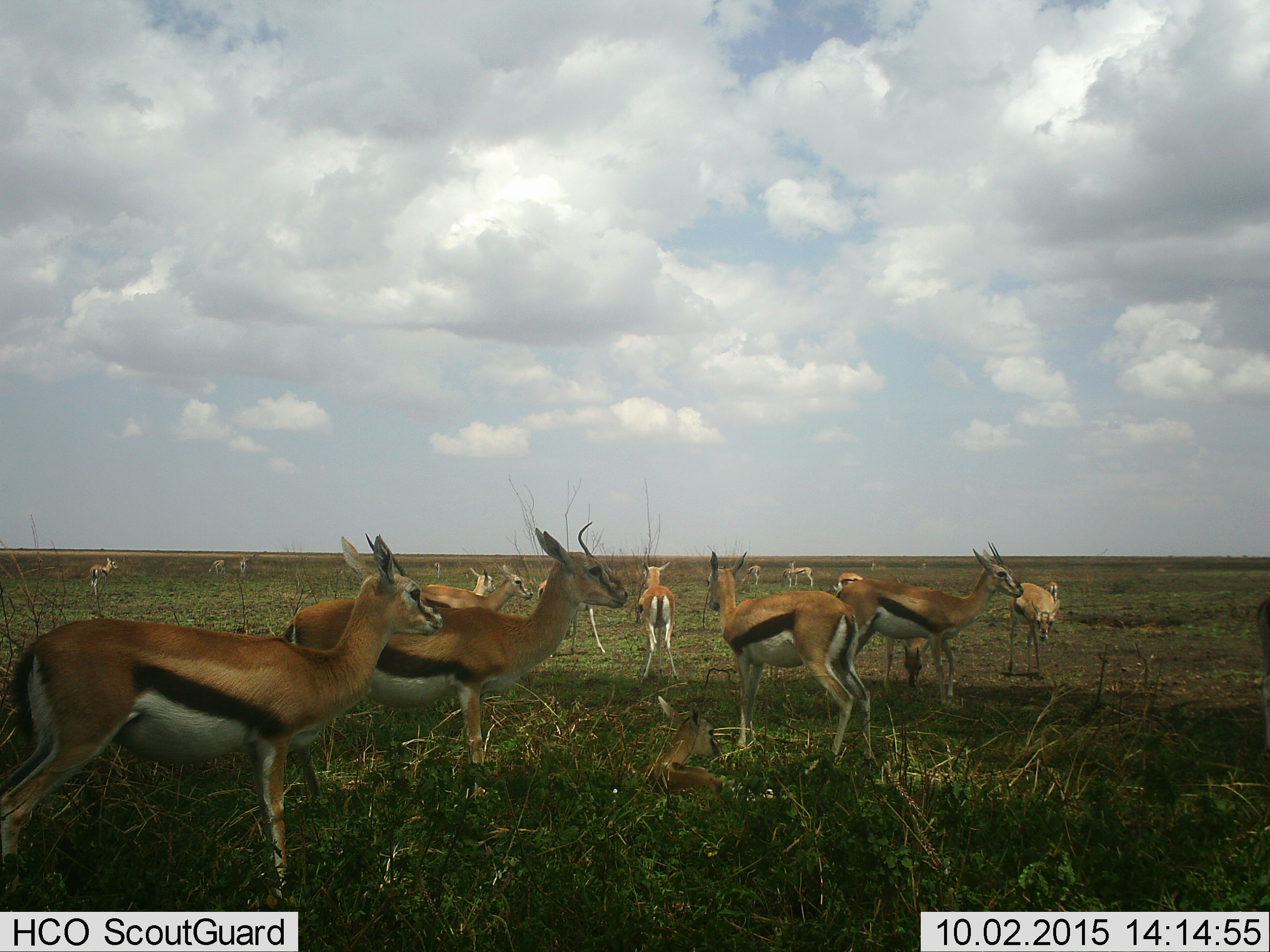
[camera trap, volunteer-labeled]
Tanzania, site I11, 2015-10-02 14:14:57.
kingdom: Animalia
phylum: Chordata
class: Mammalia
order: Artiodactyla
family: Bovidae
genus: Eudorcas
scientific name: Eudorcas thomsonii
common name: thomson's gazelle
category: gazellethomsons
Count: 11-50.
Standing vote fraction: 100%.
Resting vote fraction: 70%.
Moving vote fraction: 20%.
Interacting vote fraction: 0%.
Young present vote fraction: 30%.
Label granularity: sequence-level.